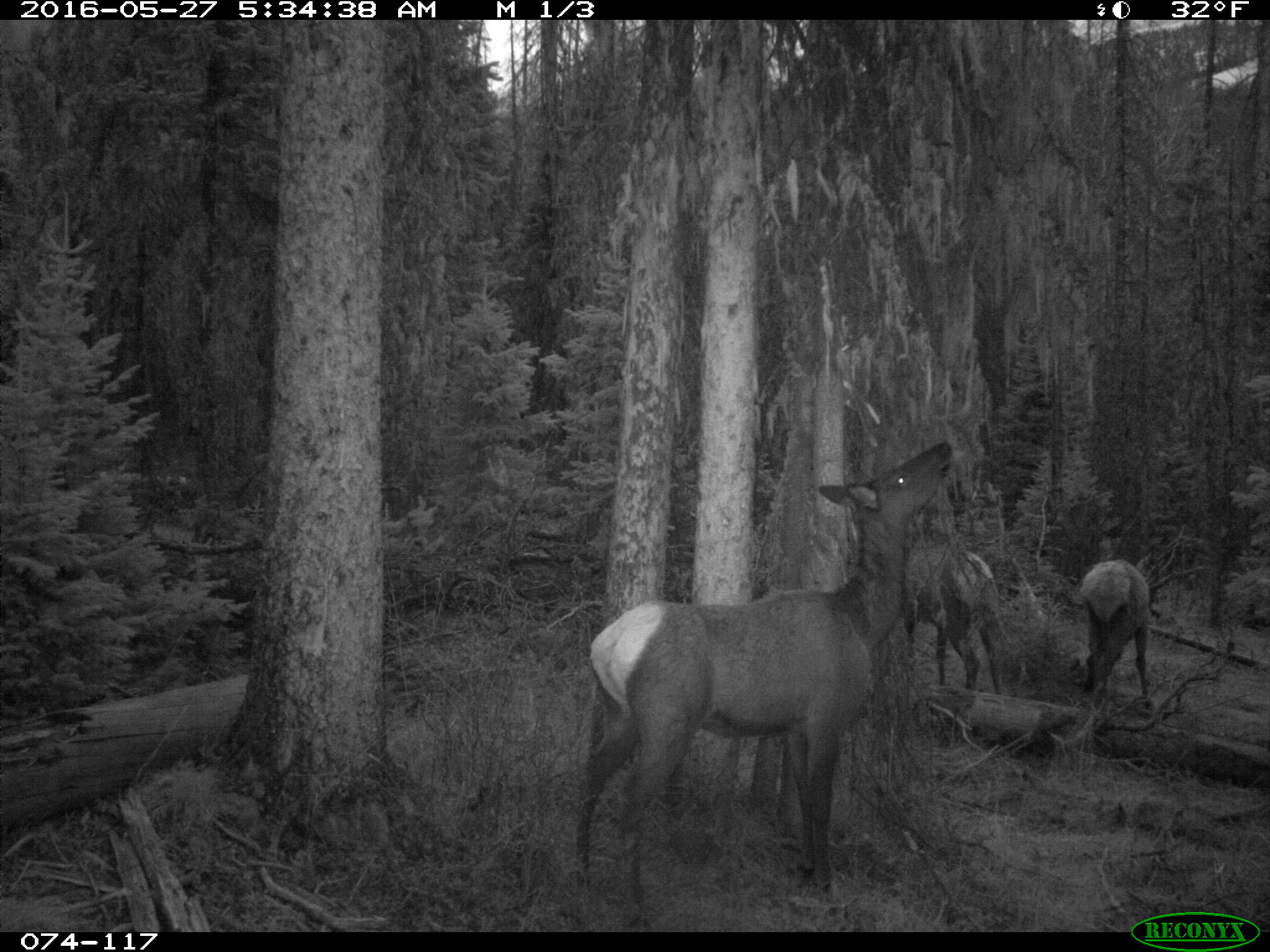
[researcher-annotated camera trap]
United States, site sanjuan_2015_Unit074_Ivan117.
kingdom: Animalia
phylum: Chordata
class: Mammalia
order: Artiodactyla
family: Cervidae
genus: Cervus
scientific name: Cervus elaphus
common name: red deer